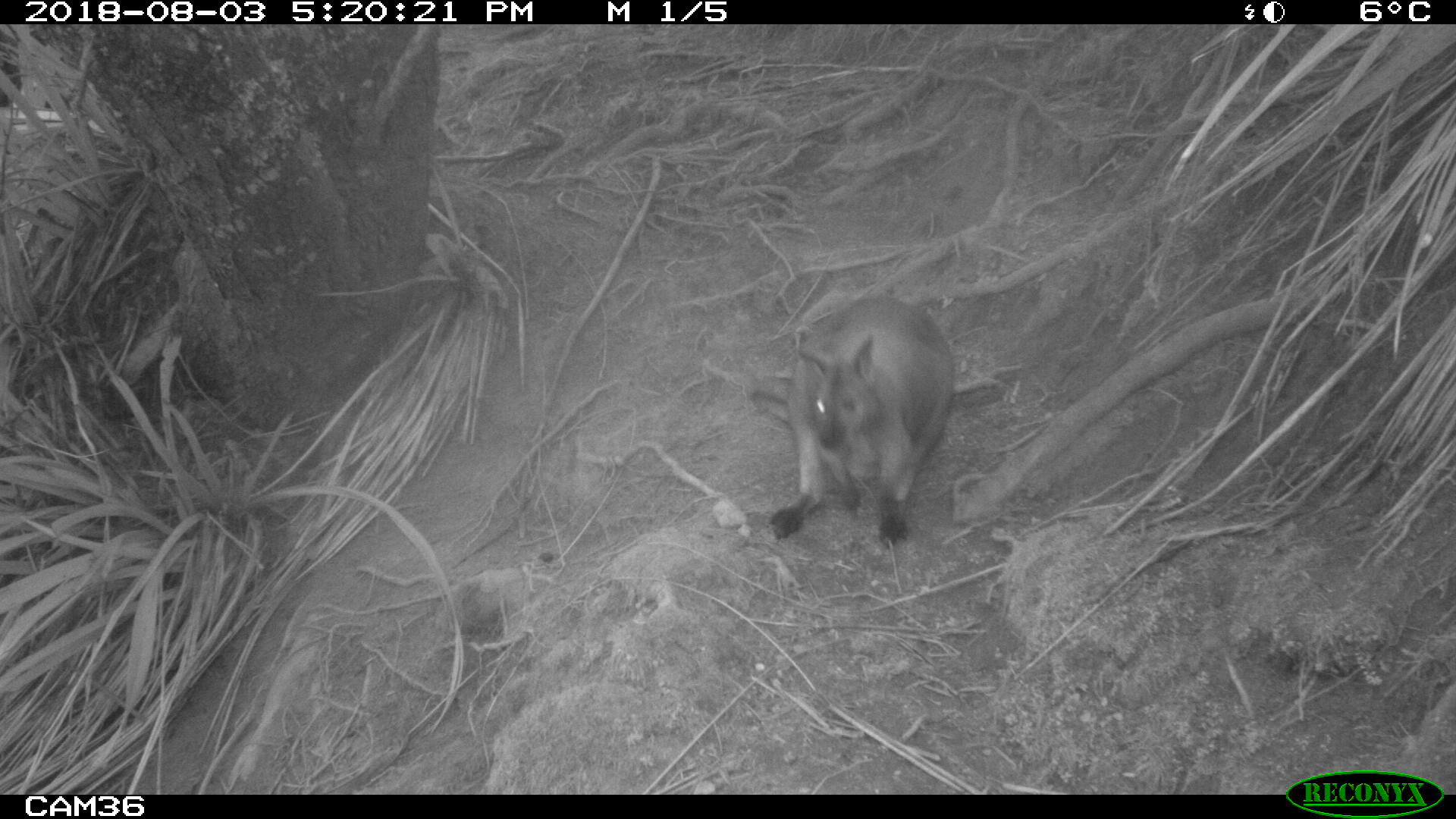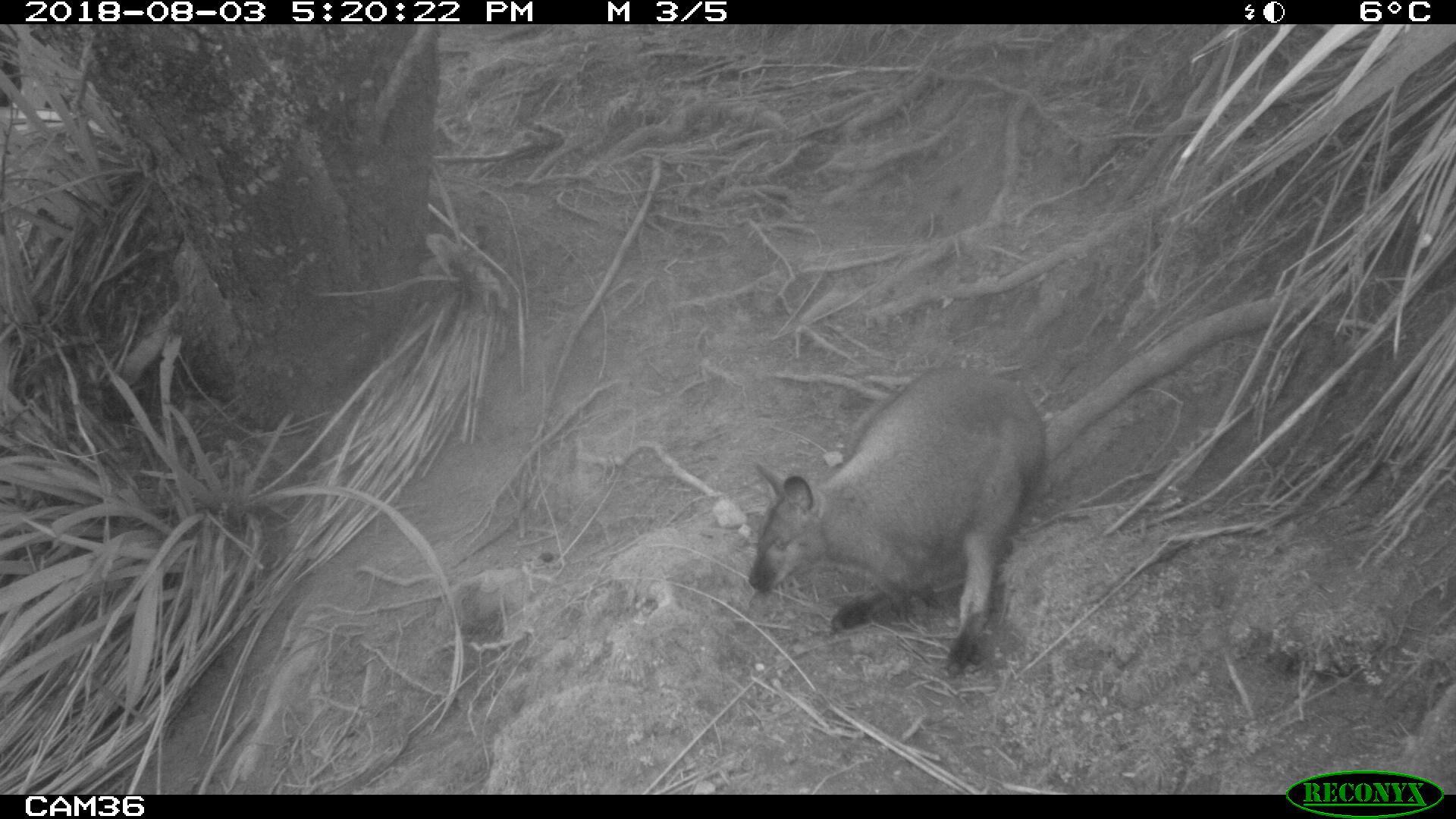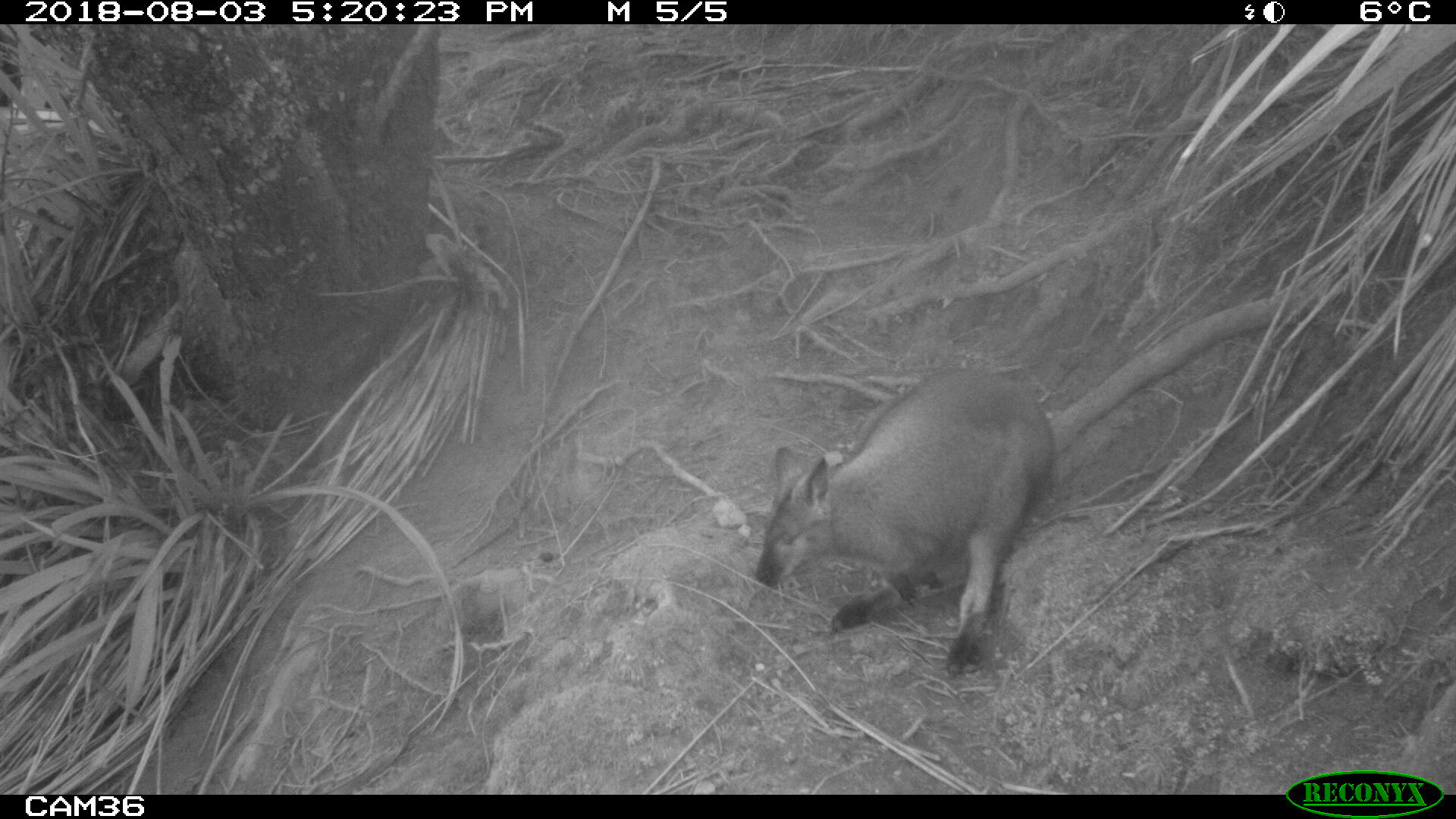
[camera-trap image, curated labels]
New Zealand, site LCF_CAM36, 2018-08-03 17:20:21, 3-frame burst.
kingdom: Animalia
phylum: Chordata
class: Mammalia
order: Diprotodontia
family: Macropodidae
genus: Notamacropus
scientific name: Notamacropus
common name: wallaby